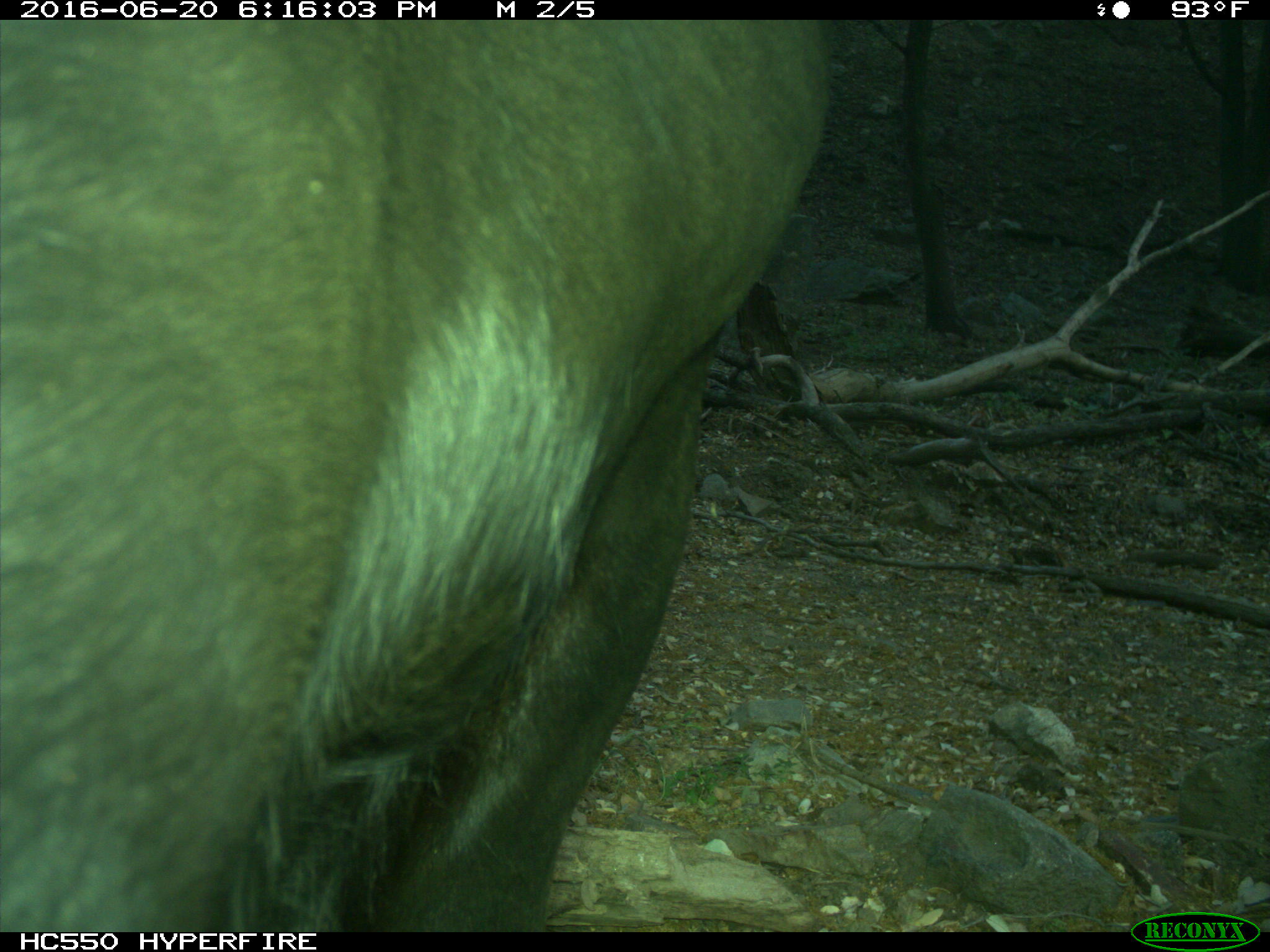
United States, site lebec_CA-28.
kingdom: Animalia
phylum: Chordata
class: Mammalia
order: Artiodactyla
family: Bovidae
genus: Bos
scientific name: Bos taurus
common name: domestic cow